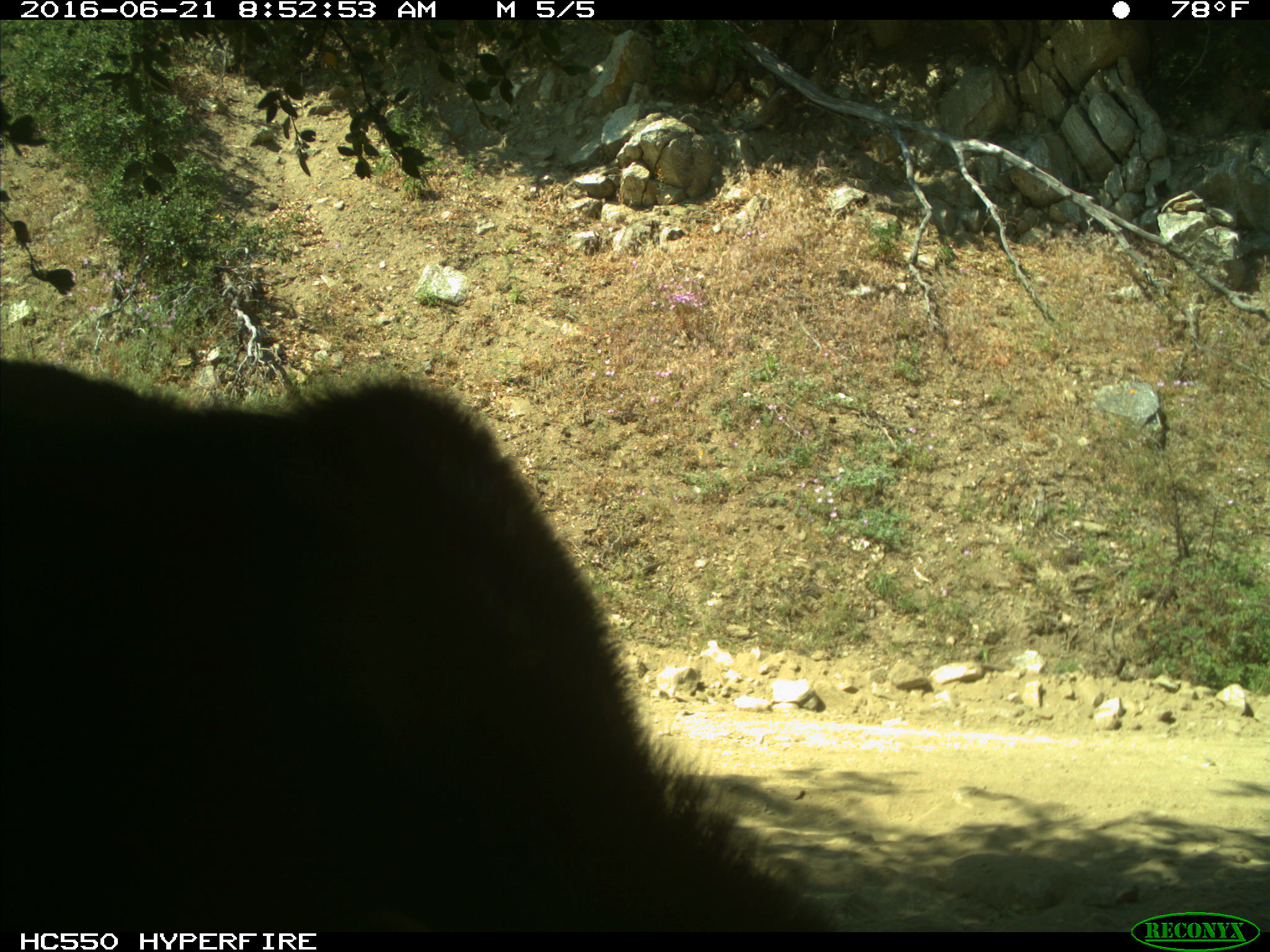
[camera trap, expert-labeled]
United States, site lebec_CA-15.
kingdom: Animalia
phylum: Chordata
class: Mammalia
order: Carnivora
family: Ursidae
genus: Ursus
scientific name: Ursus americanus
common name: american black bear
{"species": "Ursus americanus (american black bear)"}